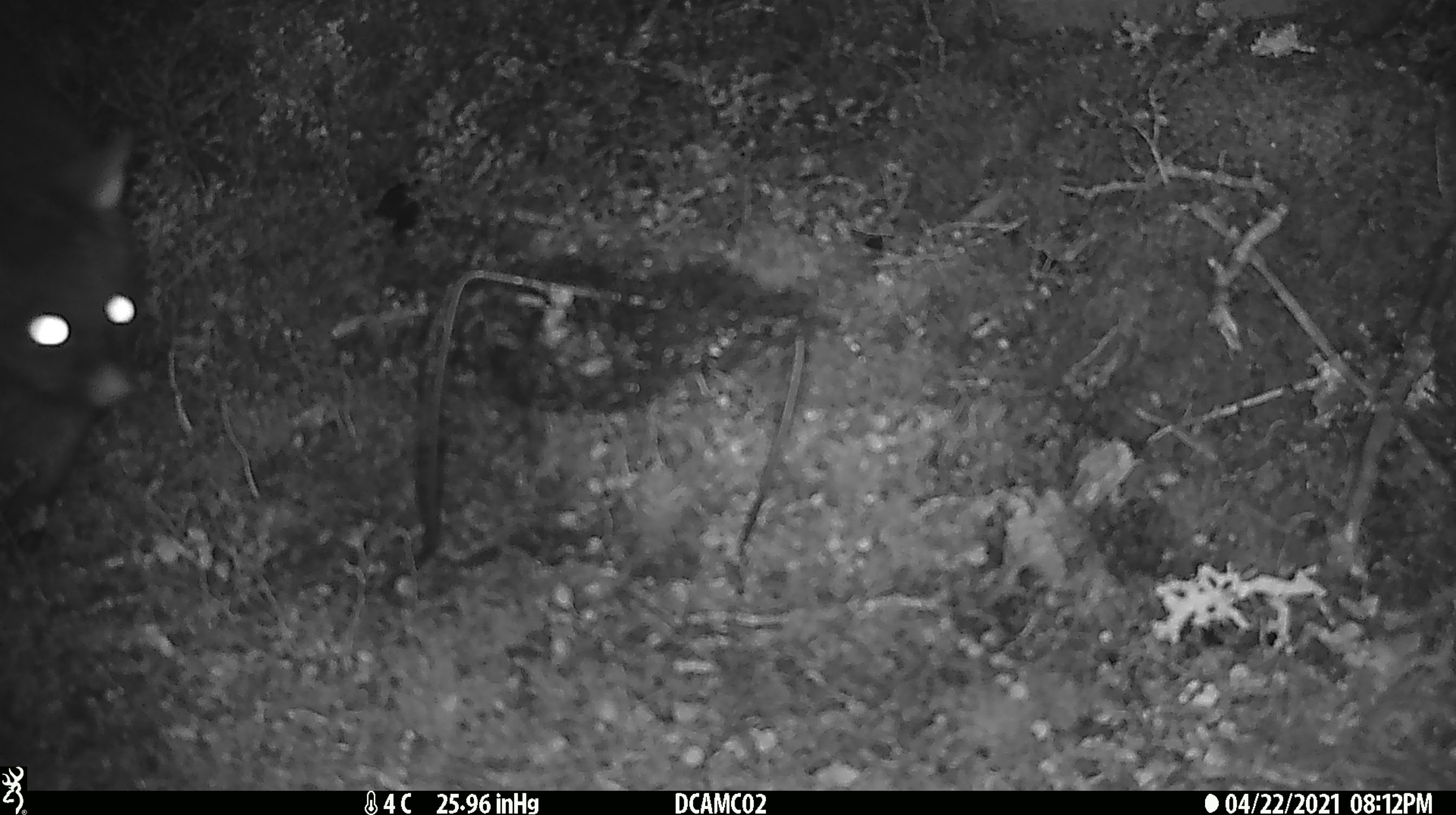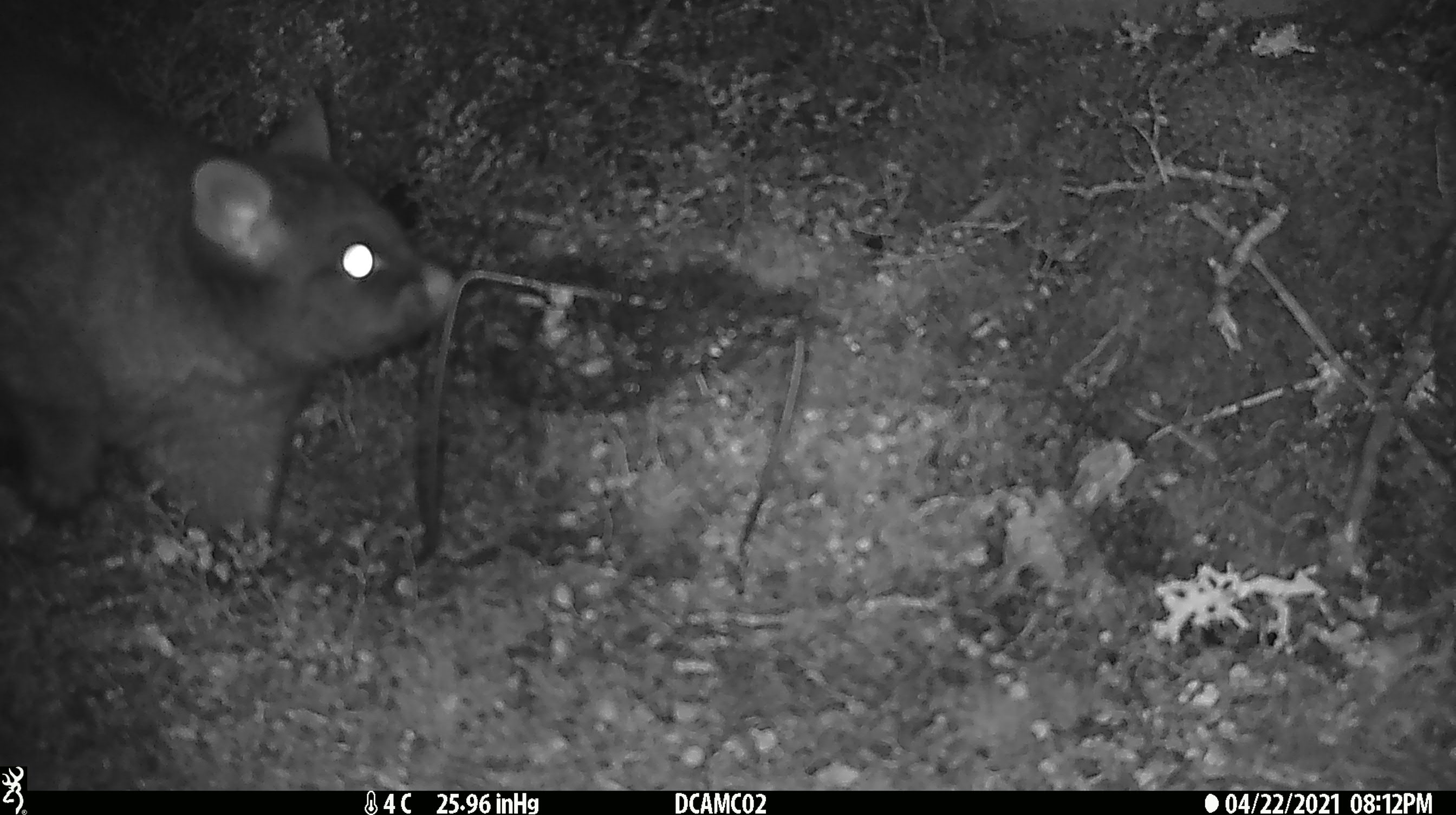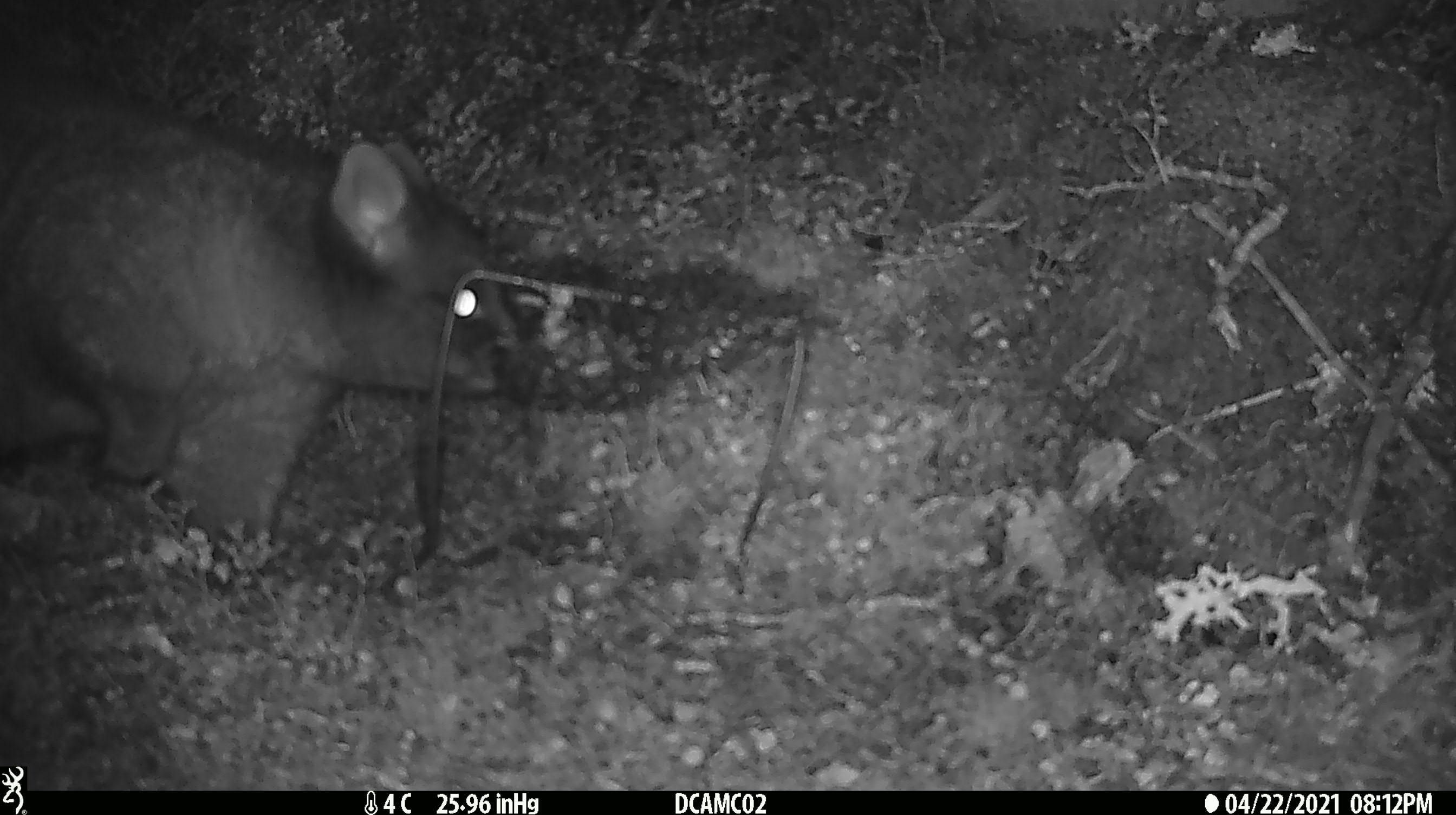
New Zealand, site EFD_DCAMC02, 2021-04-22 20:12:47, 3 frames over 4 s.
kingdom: Animalia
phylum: Chordata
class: Mammalia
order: Diprotodontia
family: Phalangeridae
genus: Trichosurus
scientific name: Trichosurus vulpecula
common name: common brushtail possum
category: possum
Possum (common brushtail possum) (Trichosurus vulpecula).